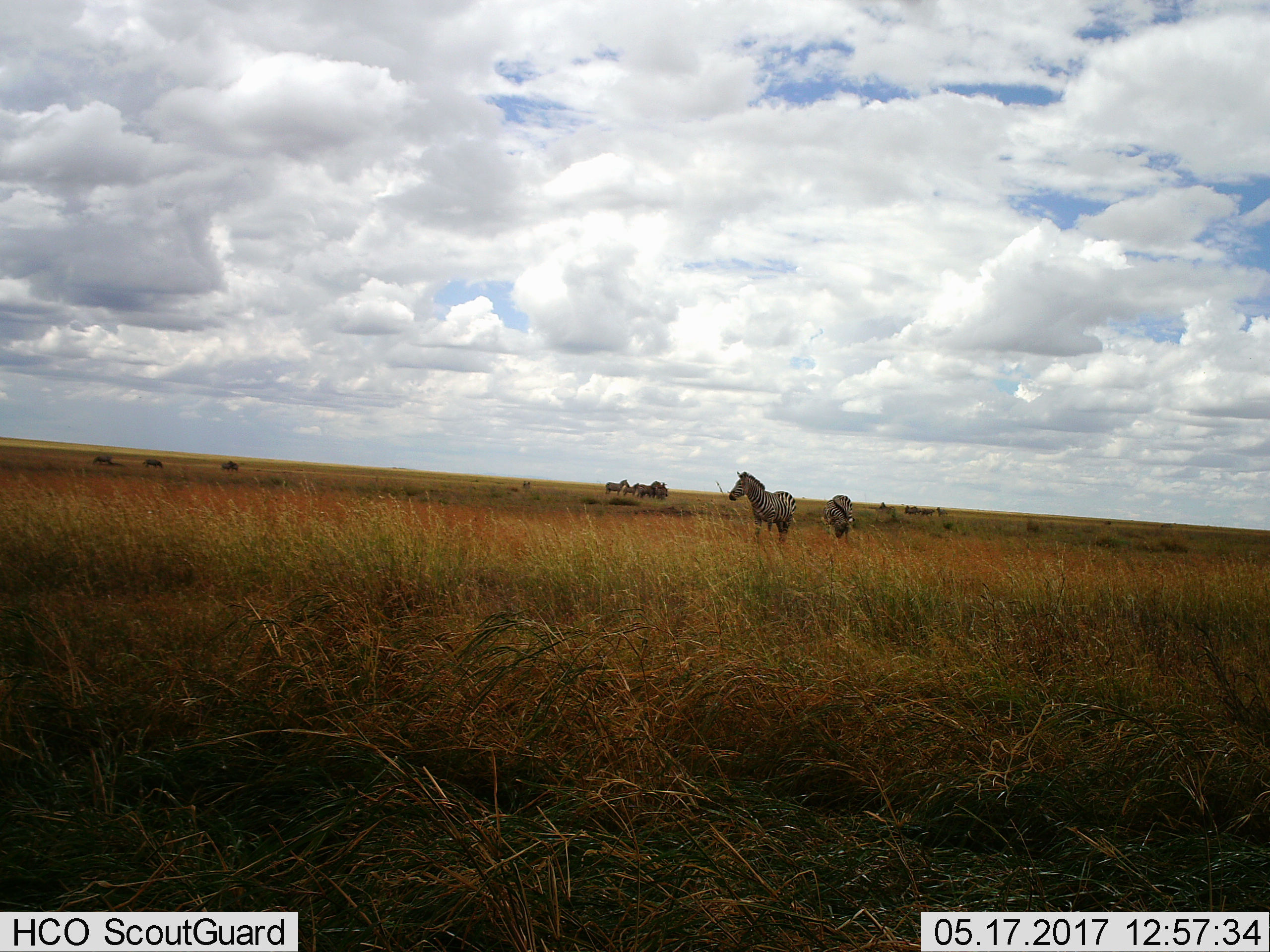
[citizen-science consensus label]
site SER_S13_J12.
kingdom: Animalia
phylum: Chordata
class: Mammalia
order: Perissodactyla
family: Equidae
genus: Equus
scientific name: Equus quagga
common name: plains zebra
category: zebraplains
Zebraplains (plains zebra) (Equus quagga), count 7. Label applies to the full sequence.